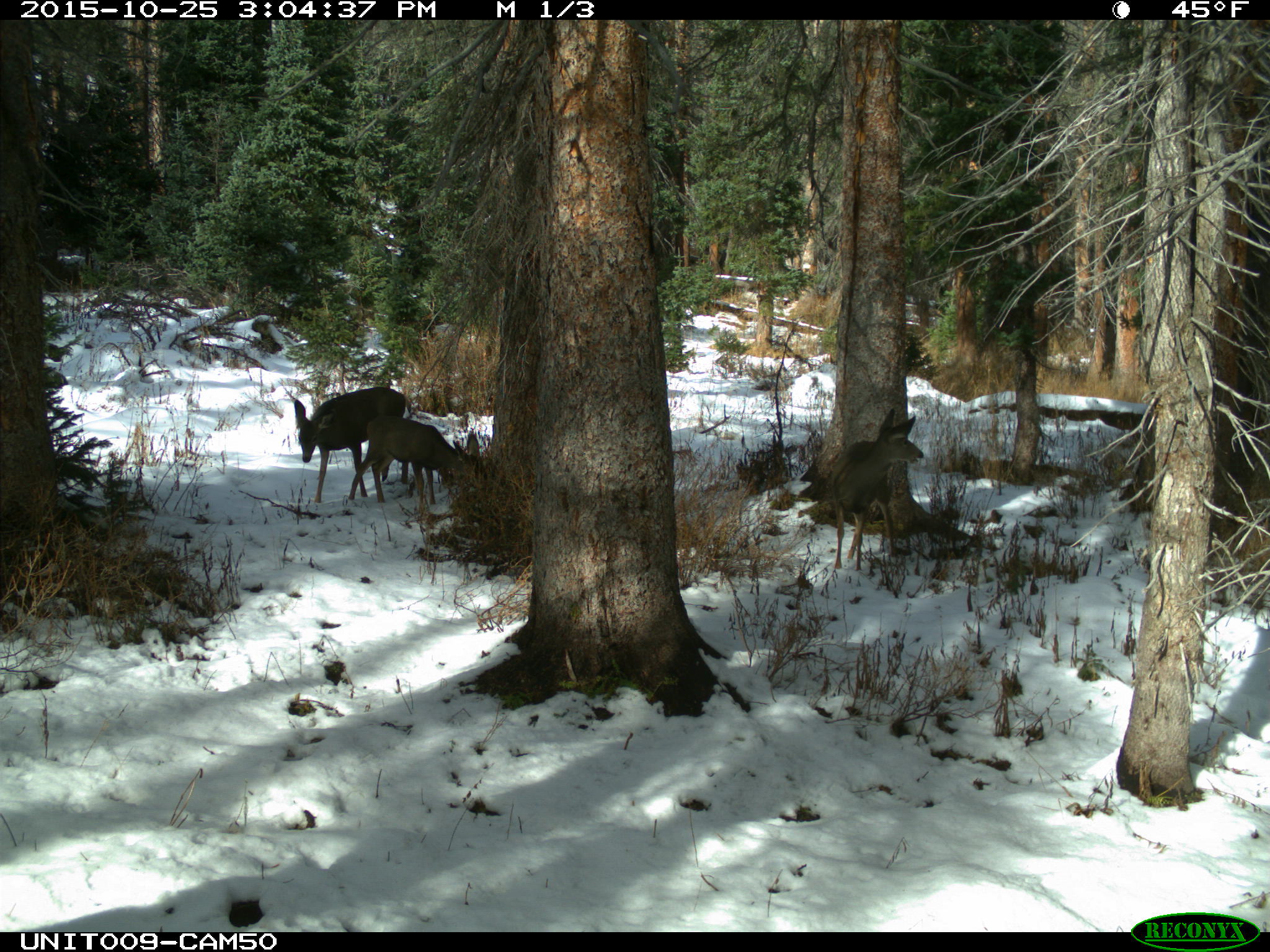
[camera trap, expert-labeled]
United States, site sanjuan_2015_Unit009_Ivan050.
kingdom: Animalia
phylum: Chordata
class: Mammalia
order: Artiodactyla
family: Cervidae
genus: Odocoileus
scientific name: Odocoileus hemionus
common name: mule deer